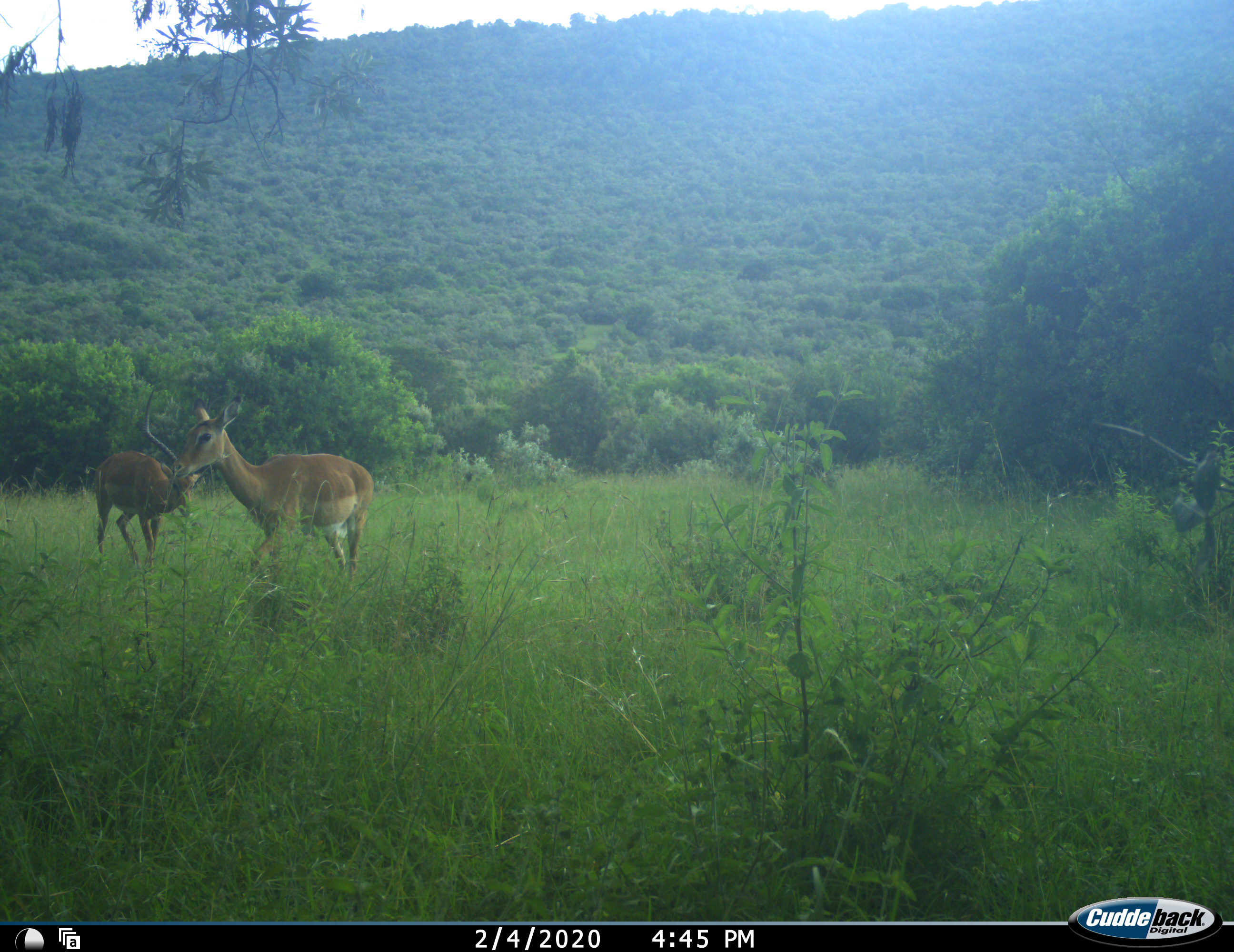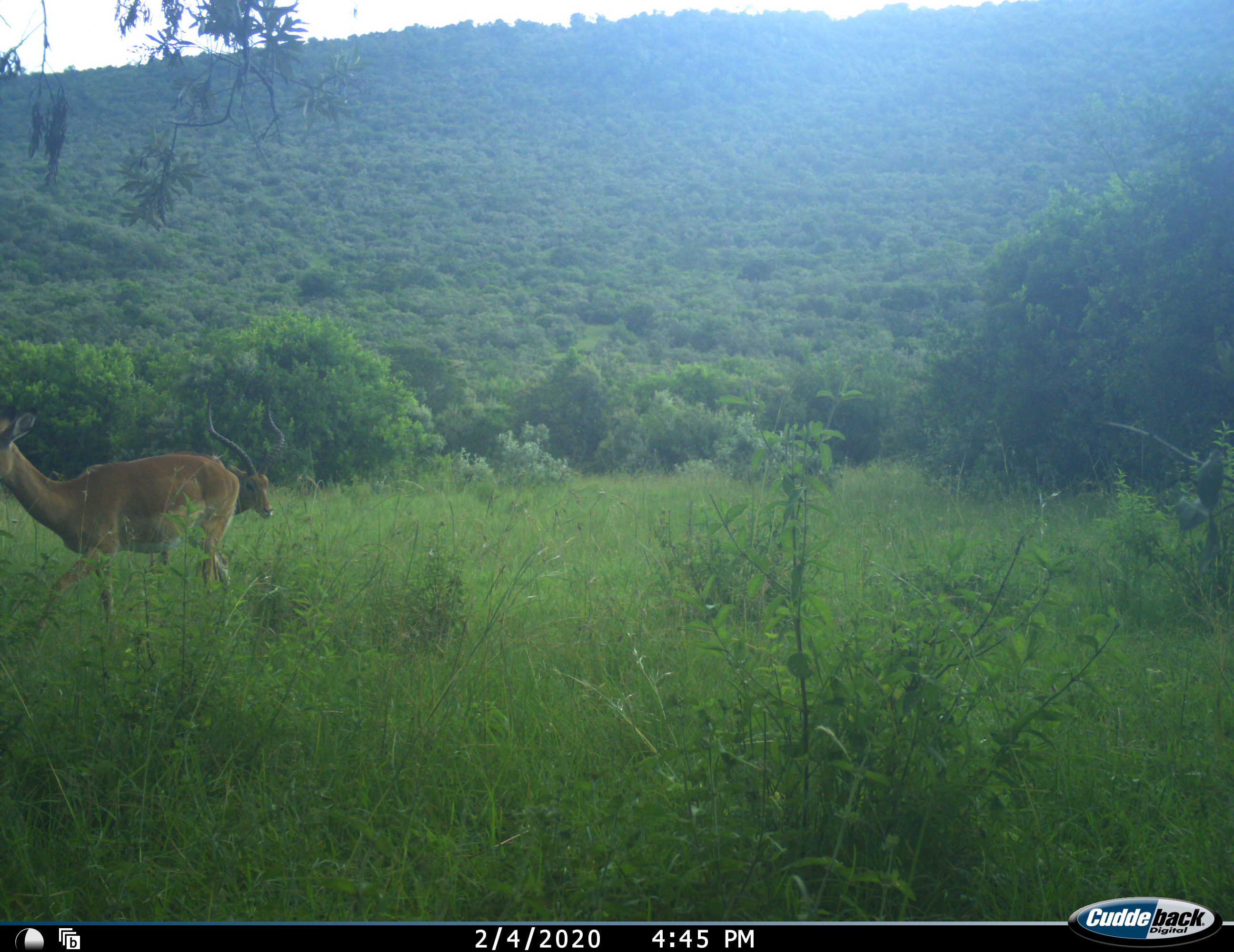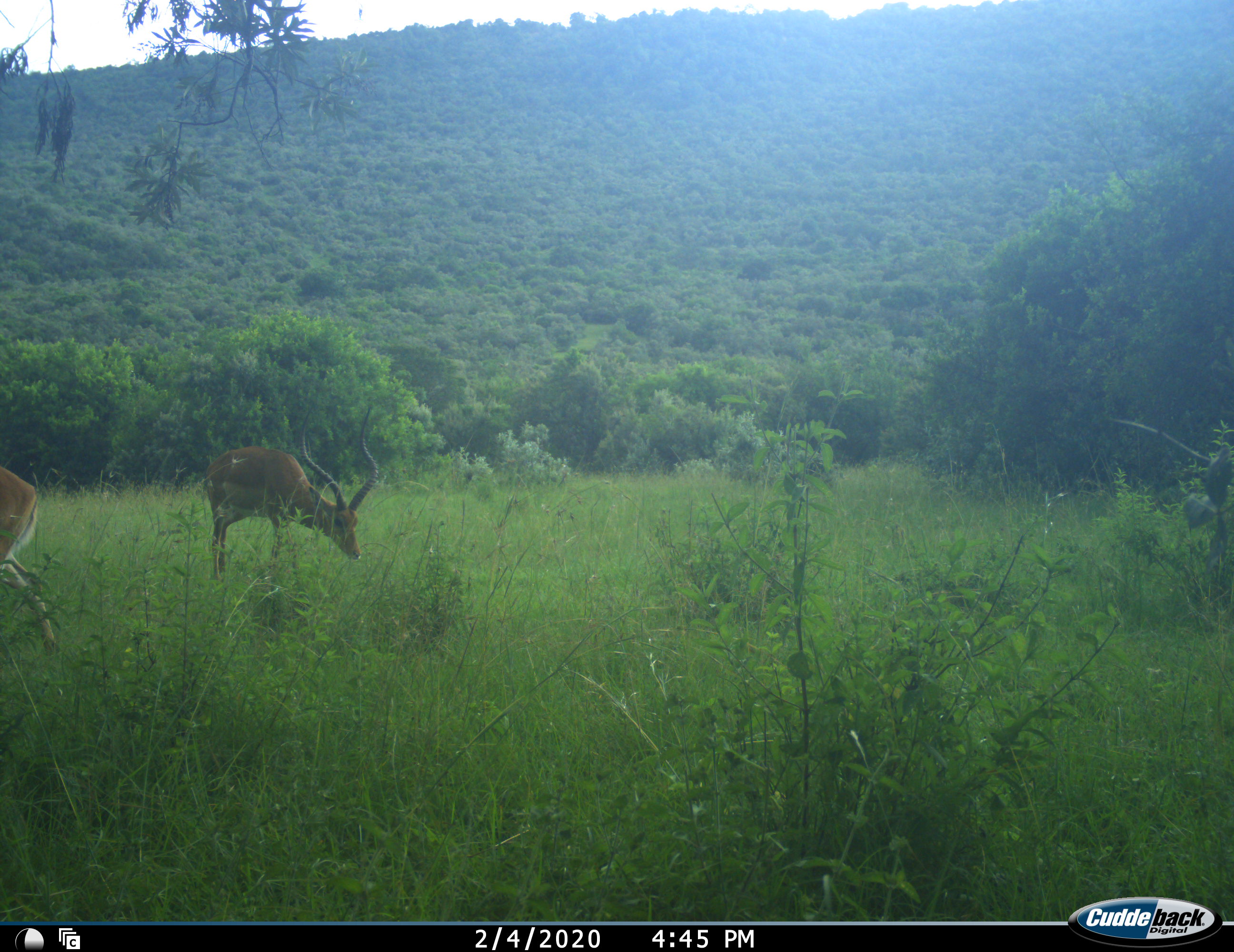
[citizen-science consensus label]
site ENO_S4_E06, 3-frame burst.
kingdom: Animalia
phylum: Chordata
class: Mammalia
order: Artiodactyla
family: Bovidae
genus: Aepyceros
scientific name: Aepyceros melampus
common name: impala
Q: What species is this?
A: Impala (Aepyceros melampus).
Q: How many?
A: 2.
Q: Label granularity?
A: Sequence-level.